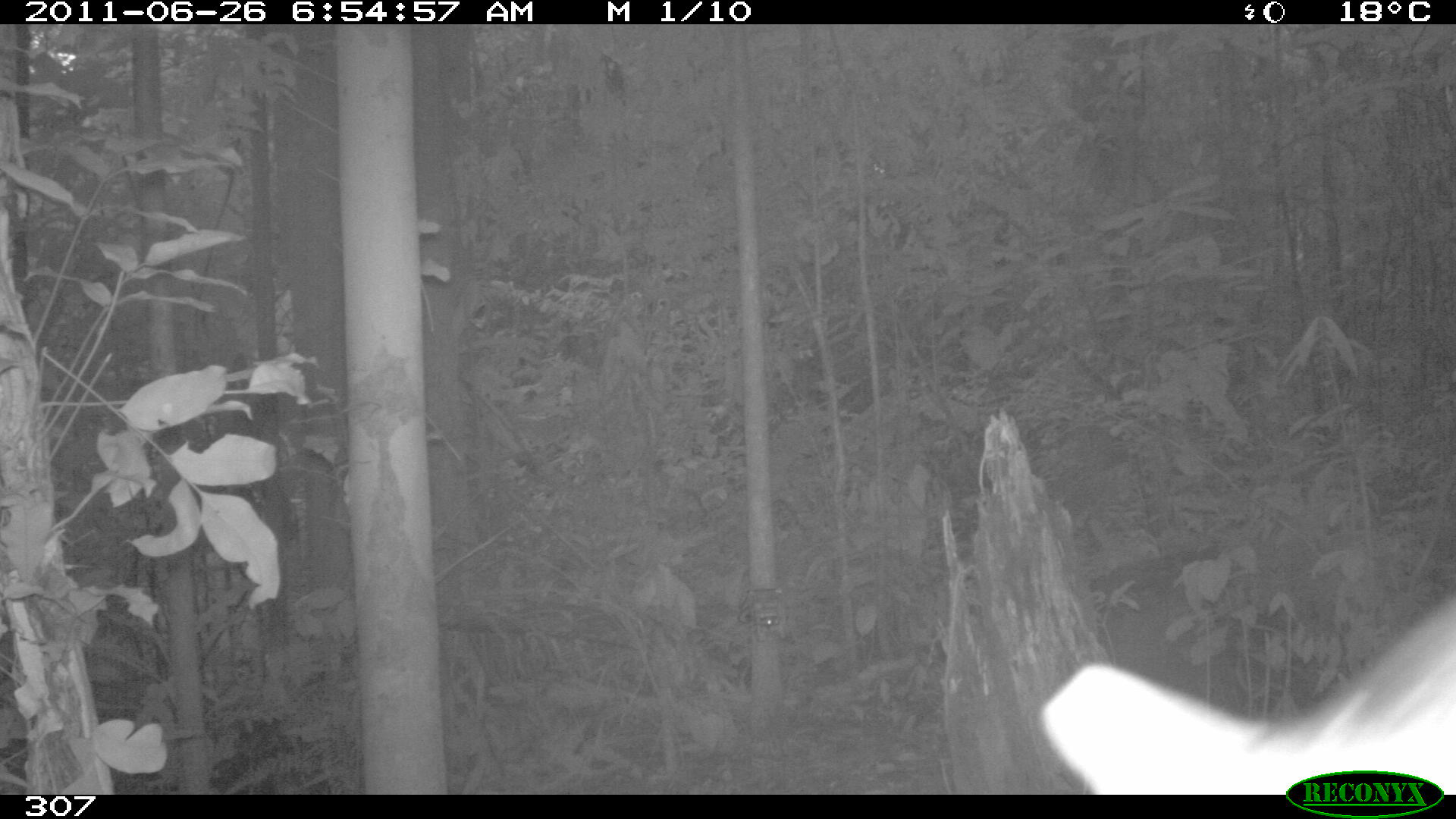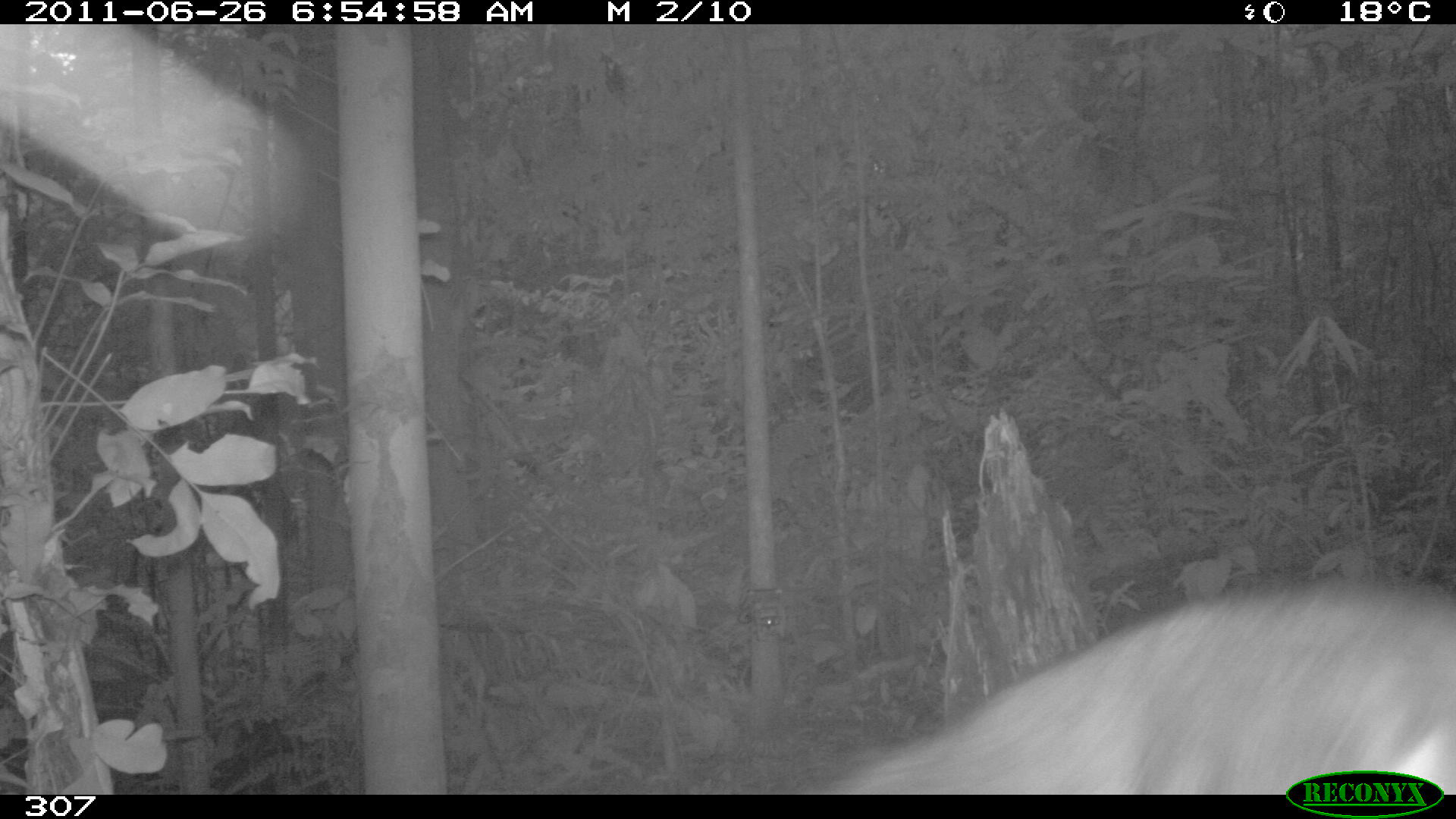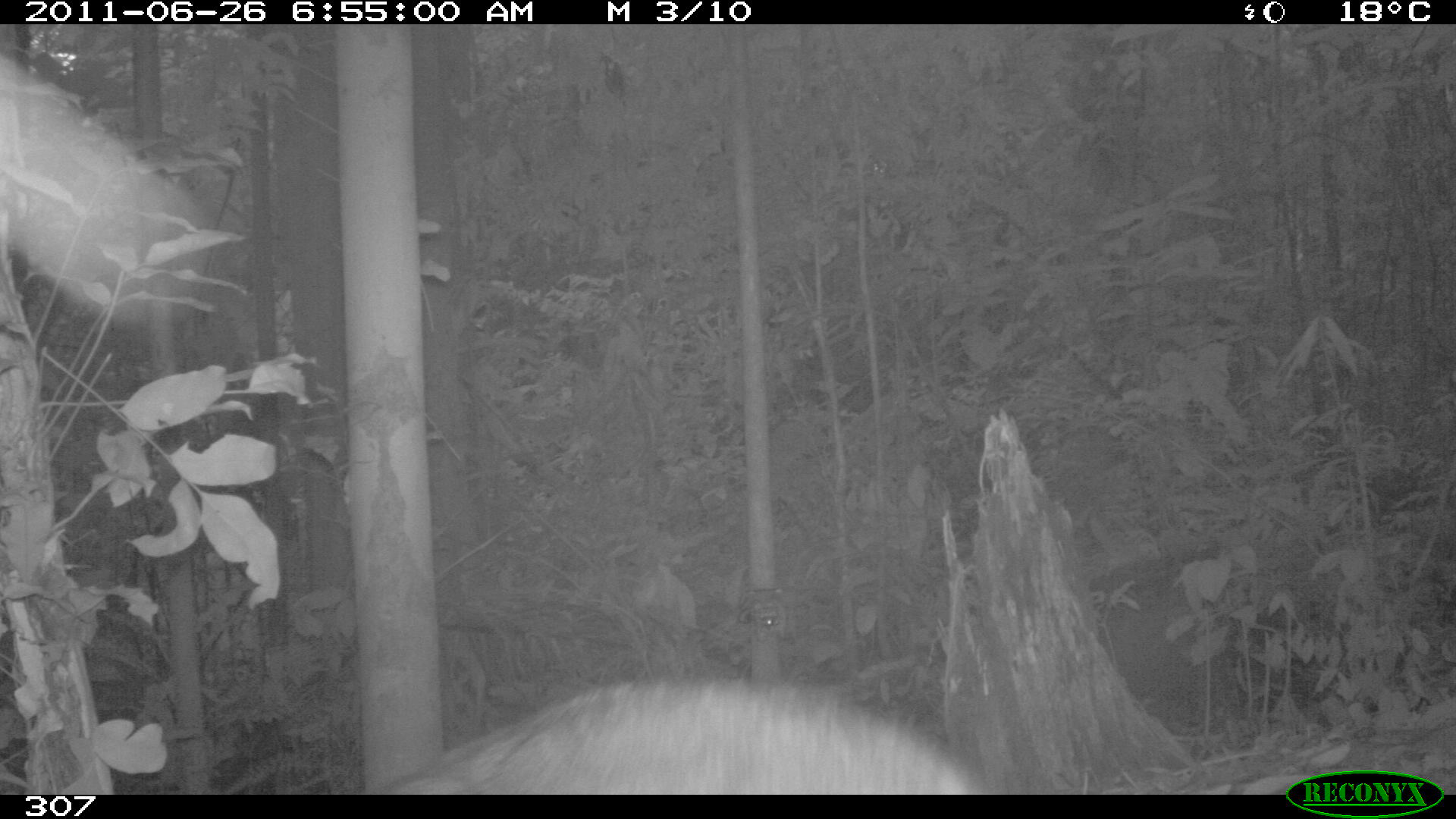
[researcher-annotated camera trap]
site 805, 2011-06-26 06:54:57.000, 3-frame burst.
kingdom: Animalia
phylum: Chordata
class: Mammalia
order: Artiodactyla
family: Cervidae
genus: Mazama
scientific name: Mazama gouazoubira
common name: gray brocket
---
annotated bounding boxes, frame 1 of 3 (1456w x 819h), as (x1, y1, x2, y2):
mazama gouazoubira: (1039, 593, 1456, 794)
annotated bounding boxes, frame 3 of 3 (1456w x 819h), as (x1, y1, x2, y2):
mazama gouazoubira: (379, 673, 992, 792)